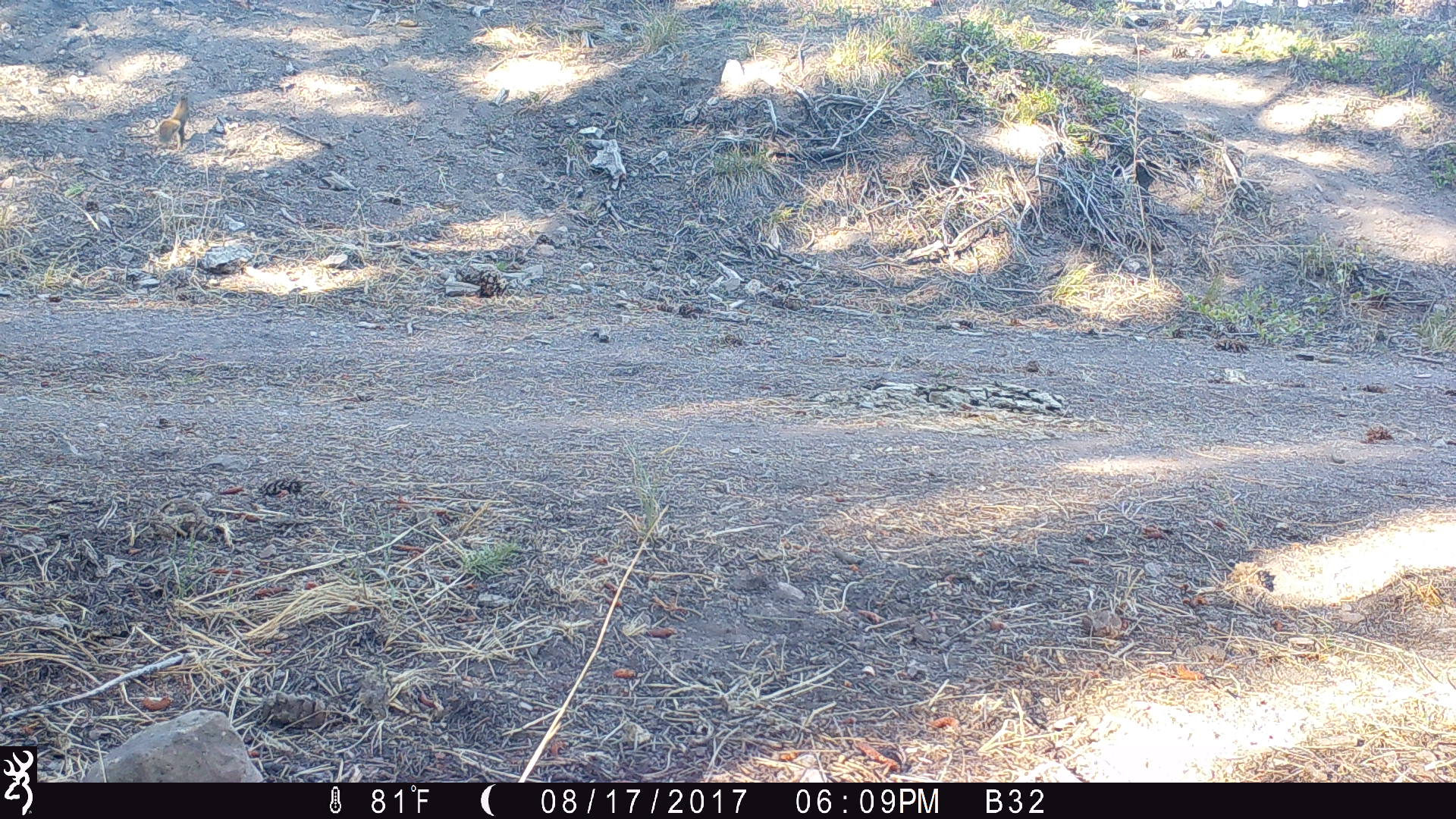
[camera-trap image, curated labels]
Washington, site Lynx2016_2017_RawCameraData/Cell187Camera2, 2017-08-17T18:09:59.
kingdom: Animalia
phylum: Chordata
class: Mammalia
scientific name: Mammalia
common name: small mammal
Small mammal (Mammalia). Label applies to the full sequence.